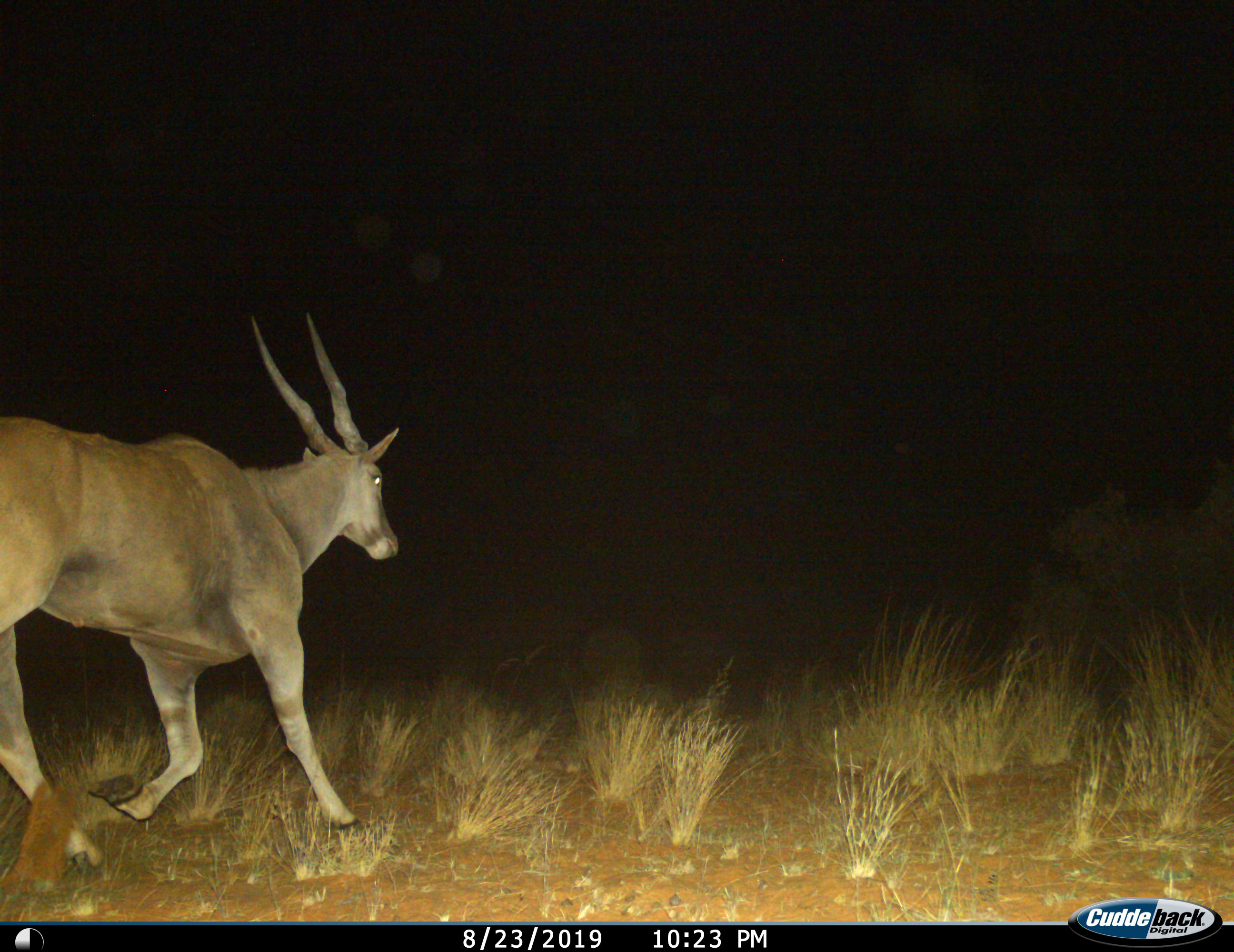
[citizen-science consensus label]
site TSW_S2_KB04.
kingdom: Animalia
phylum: Chordata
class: Mammalia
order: Artiodactyla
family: Bovidae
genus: Tragelaphus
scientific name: Tragelaphus oryx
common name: eland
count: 1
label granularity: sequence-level